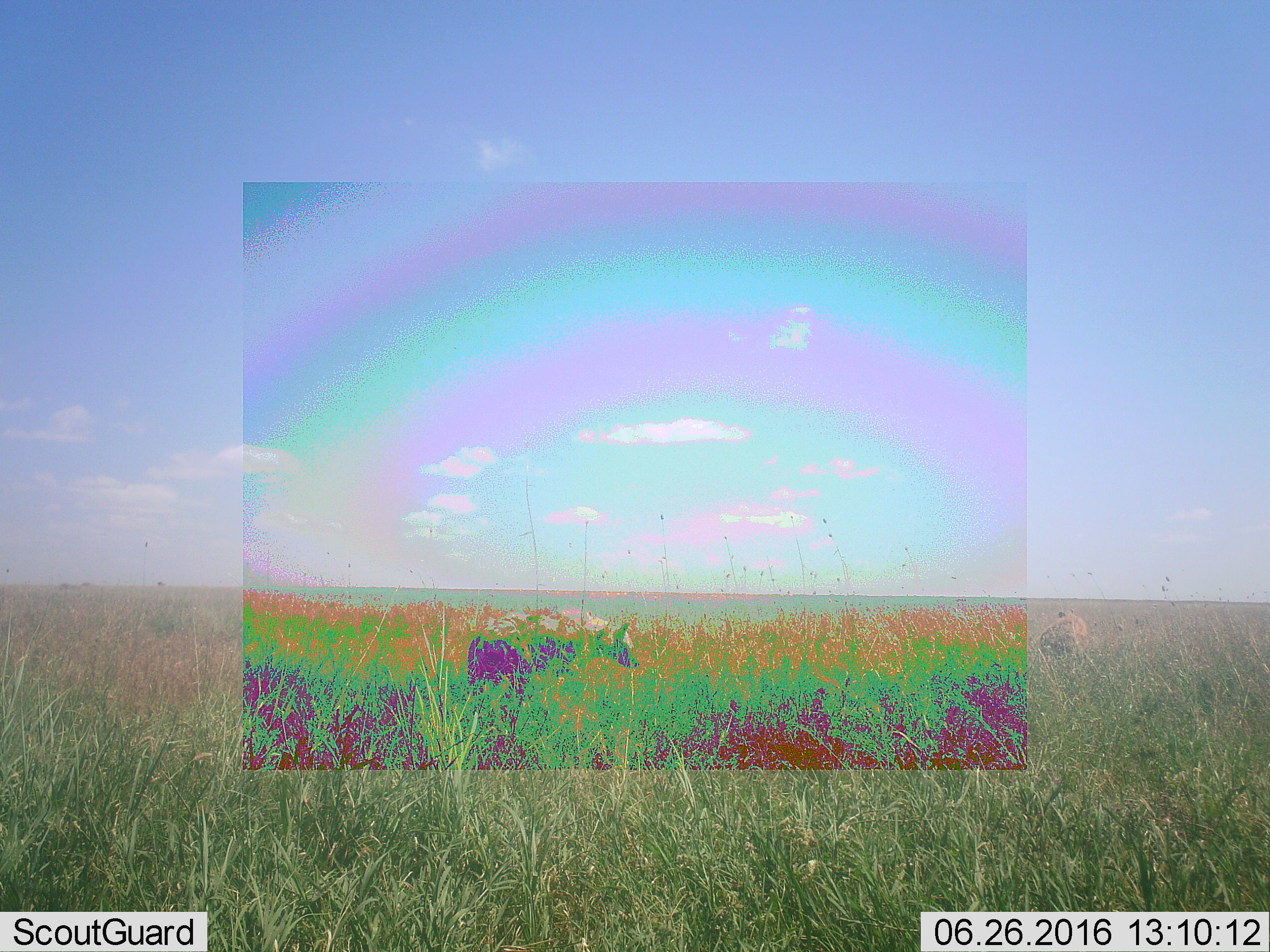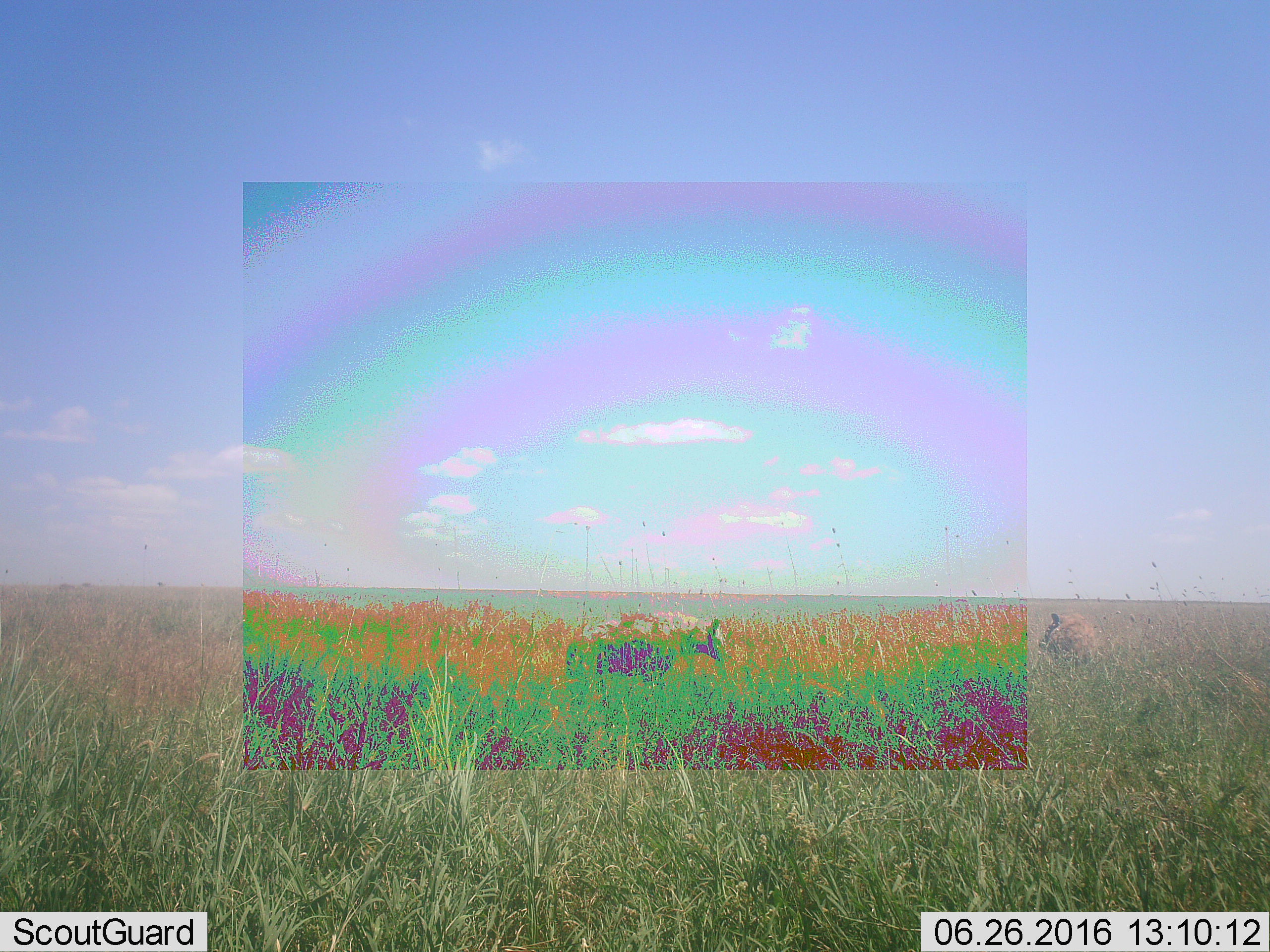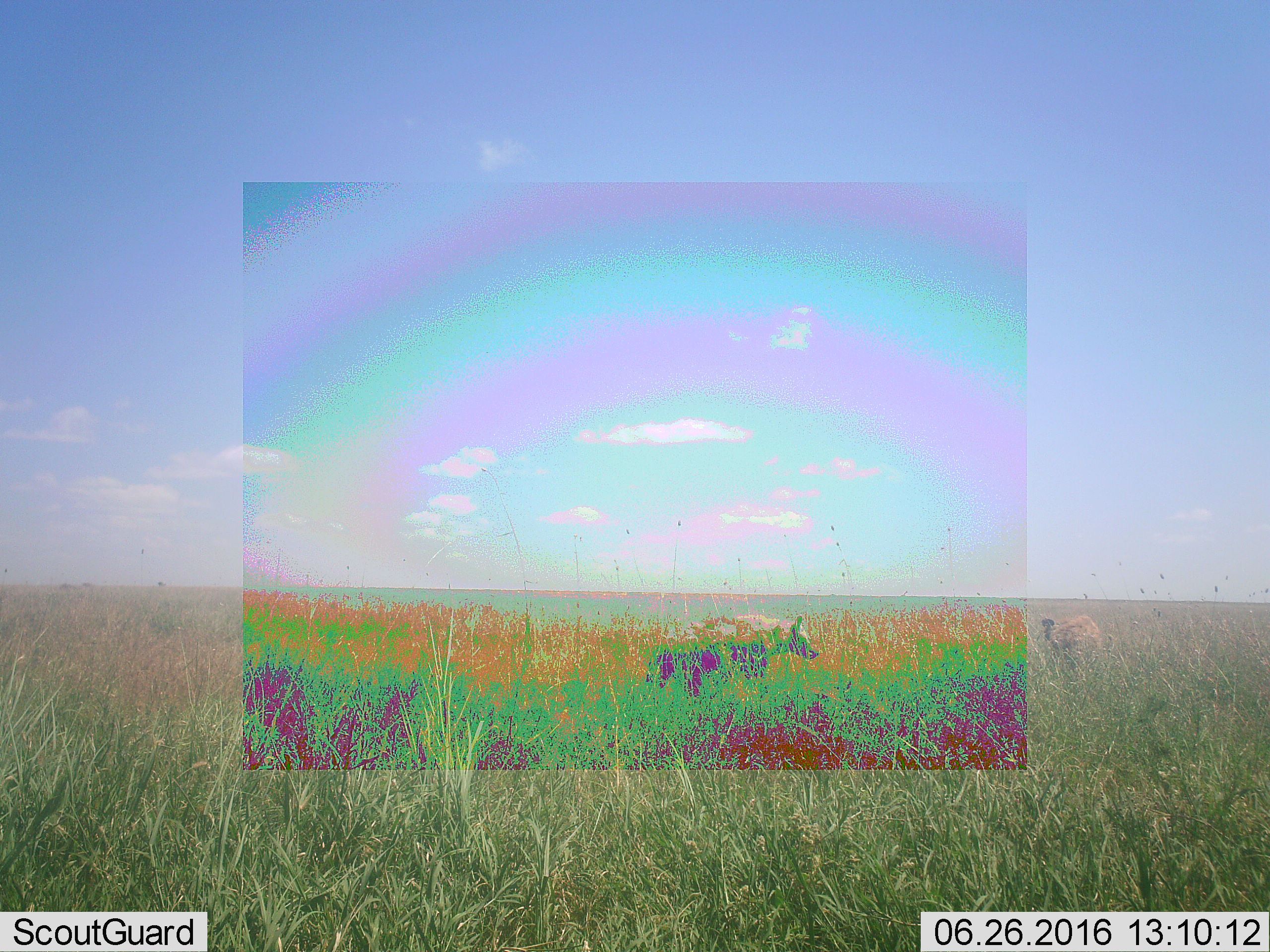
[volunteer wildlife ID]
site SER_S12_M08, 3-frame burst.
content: unidentified animal